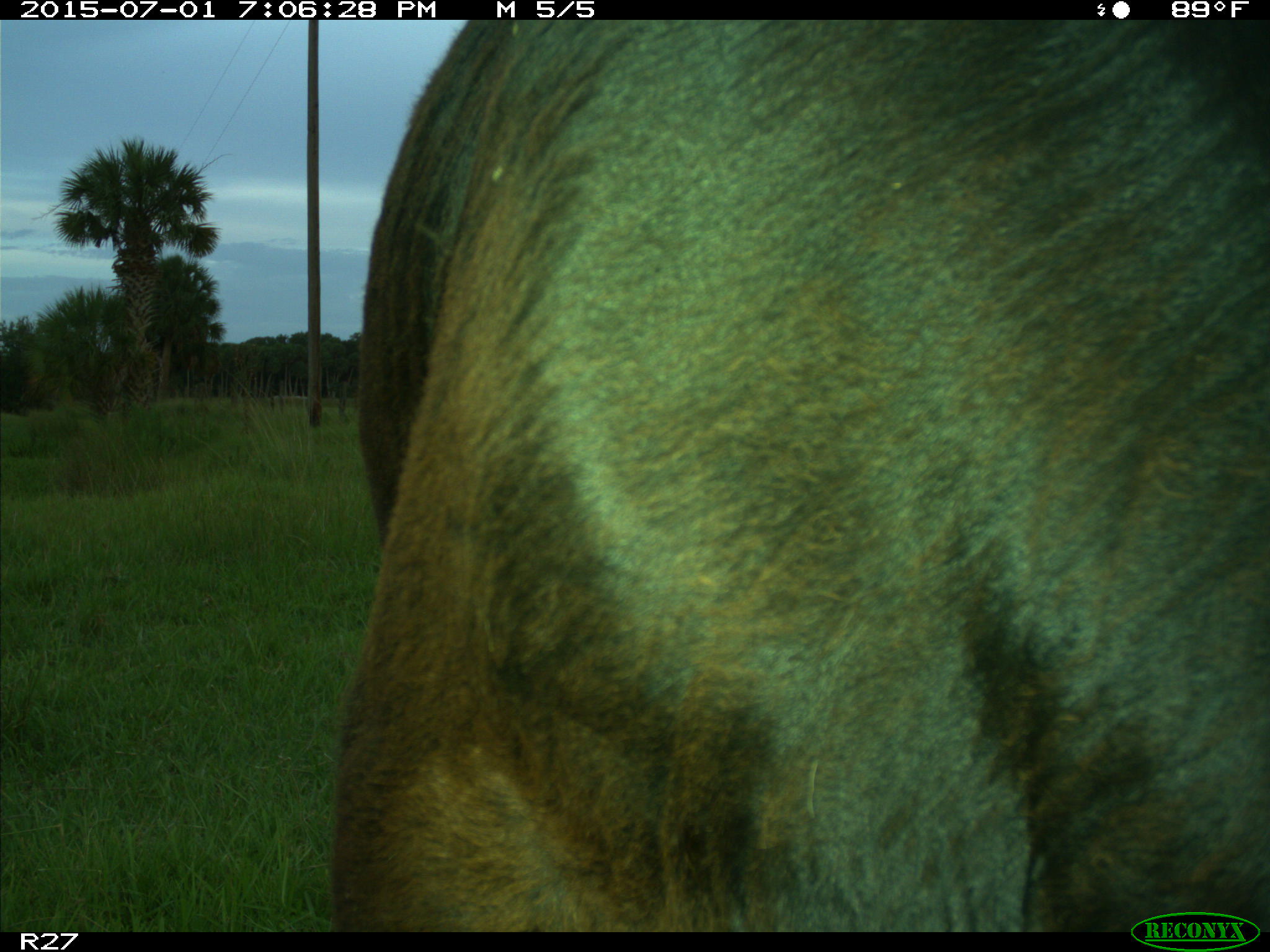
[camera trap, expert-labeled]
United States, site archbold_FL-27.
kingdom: Animalia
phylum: Chordata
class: Mammalia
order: Artiodactyla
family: Bovidae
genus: Bos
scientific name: Bos taurus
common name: domestic cow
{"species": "Bos taurus (domestic cow)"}